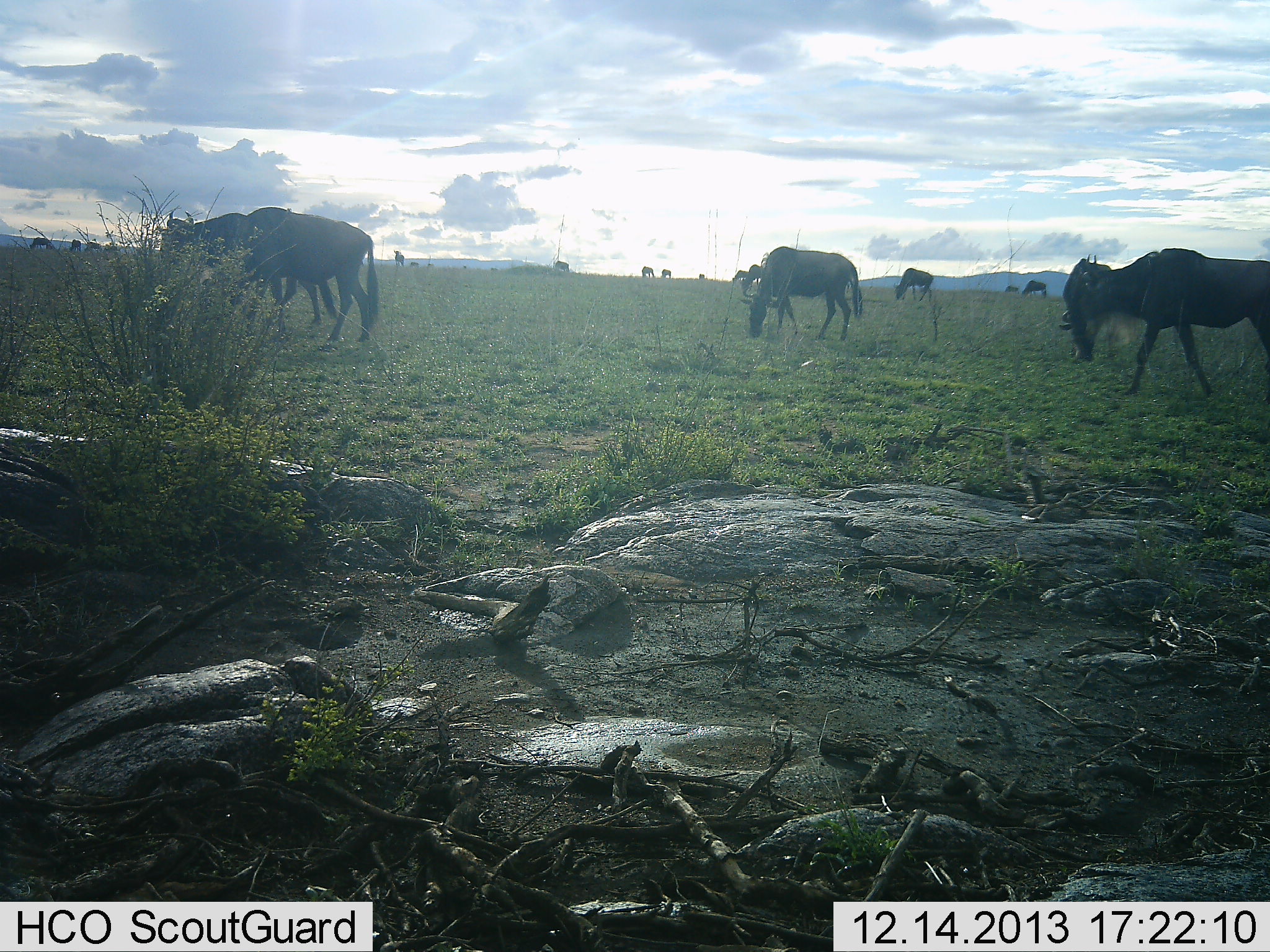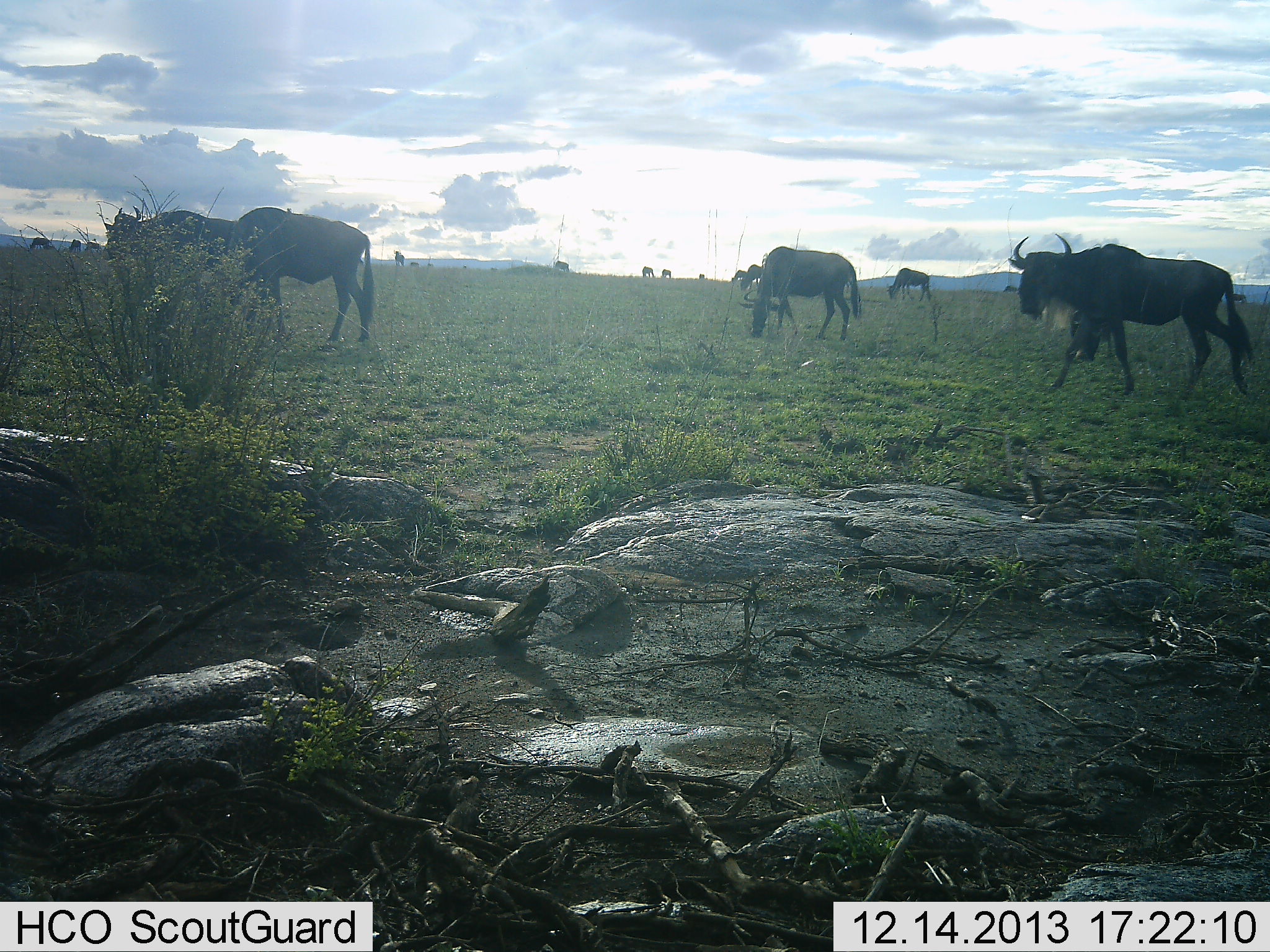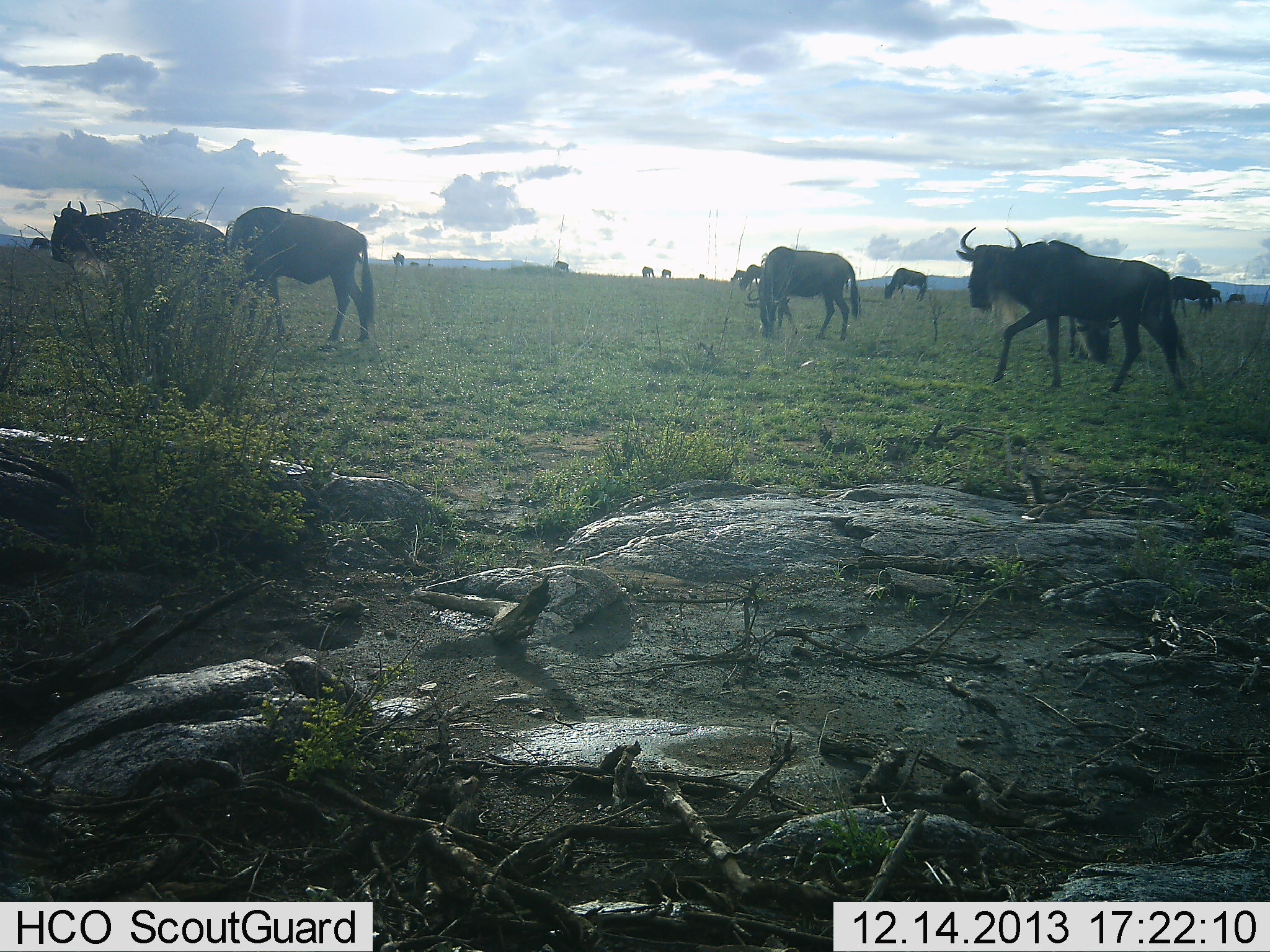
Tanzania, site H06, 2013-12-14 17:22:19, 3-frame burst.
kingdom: Animalia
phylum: Chordata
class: Mammalia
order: Artiodactyla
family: Bovidae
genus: Connochaetes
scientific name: Connochaetes taurinus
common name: blue wildebeest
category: wildebeest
Wildebeest (blue wildebeest) (Connochaetes taurinus), count 11-50. Behavior (volunteer vote fractions): standing 40%, resting 0%, moving 70%, interacting 0%. Young present (vote fraction): 0%. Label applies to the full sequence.